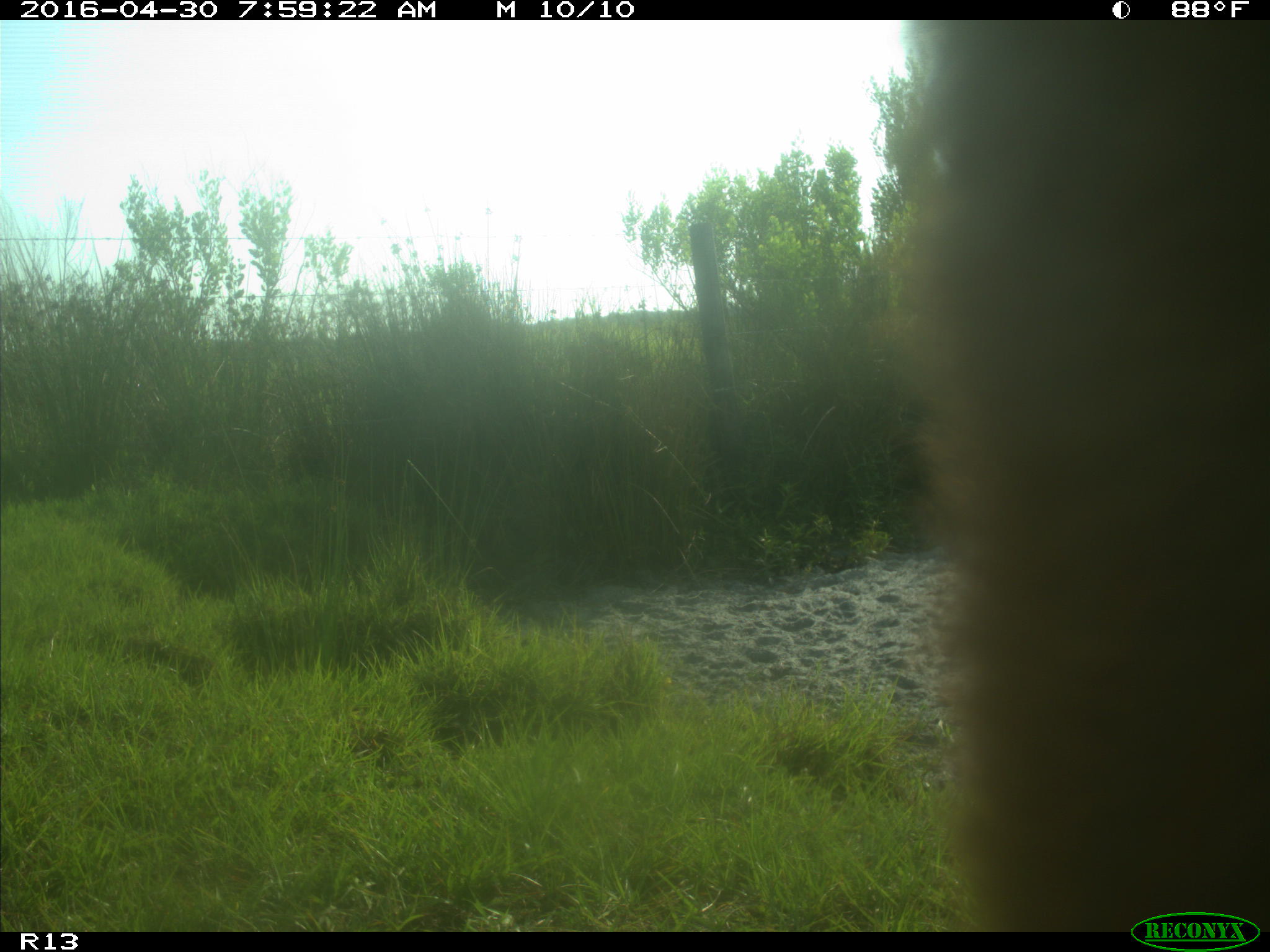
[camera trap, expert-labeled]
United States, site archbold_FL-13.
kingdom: Animalia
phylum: Chordata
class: Mammalia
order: Artiodactyla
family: Bovidae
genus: Bos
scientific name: Bos taurus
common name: domestic cow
Bos taurus (domestic cow).